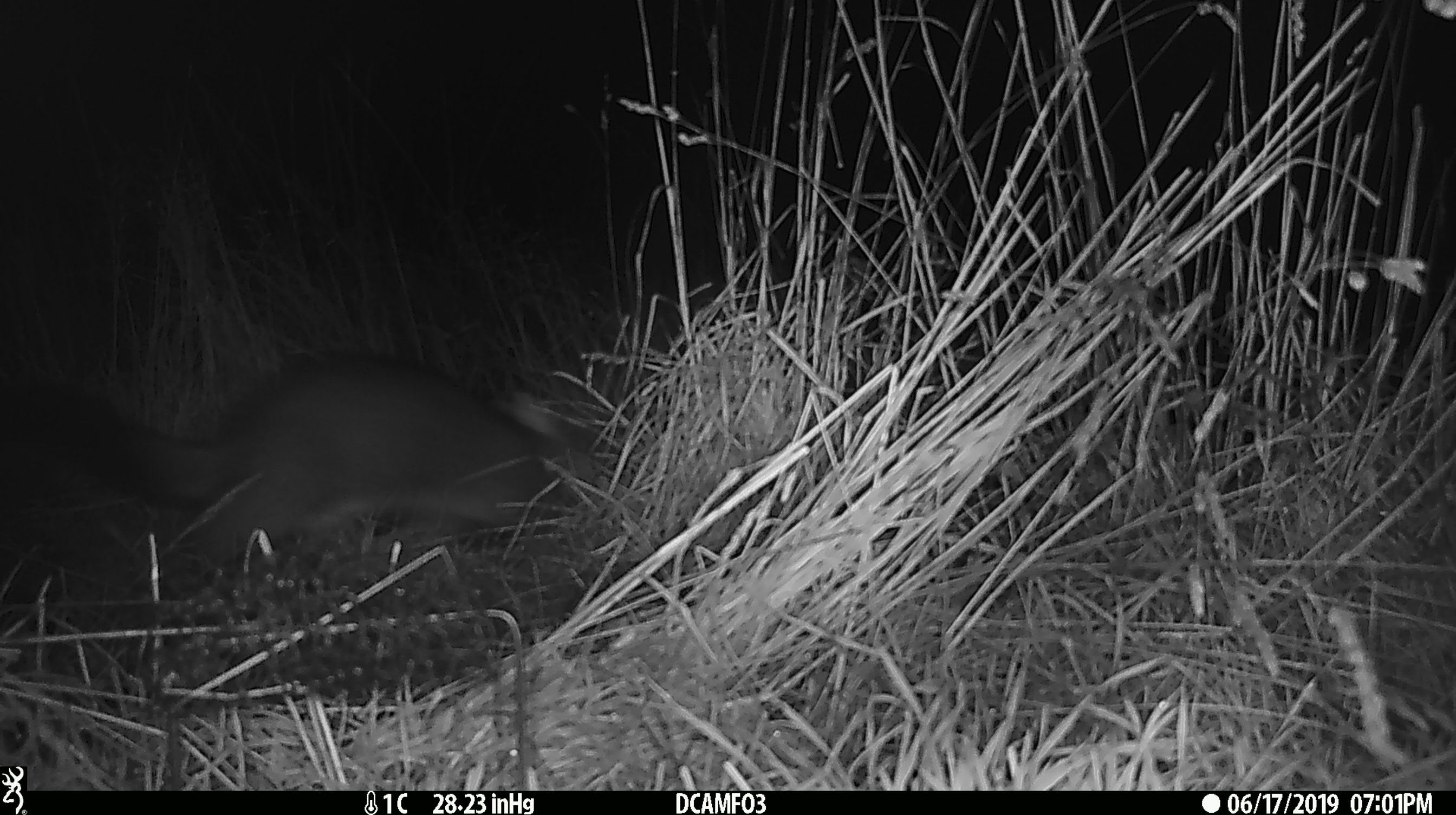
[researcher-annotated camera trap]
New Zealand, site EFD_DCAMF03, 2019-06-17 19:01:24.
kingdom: Animalia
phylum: Chordata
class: Mammalia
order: Diprotodontia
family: Phalangeridae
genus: Trichosurus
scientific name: Trichosurus vulpecula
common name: common brushtail possum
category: possum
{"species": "possum (common brushtail possum) (Trichosurus vulpecula)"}